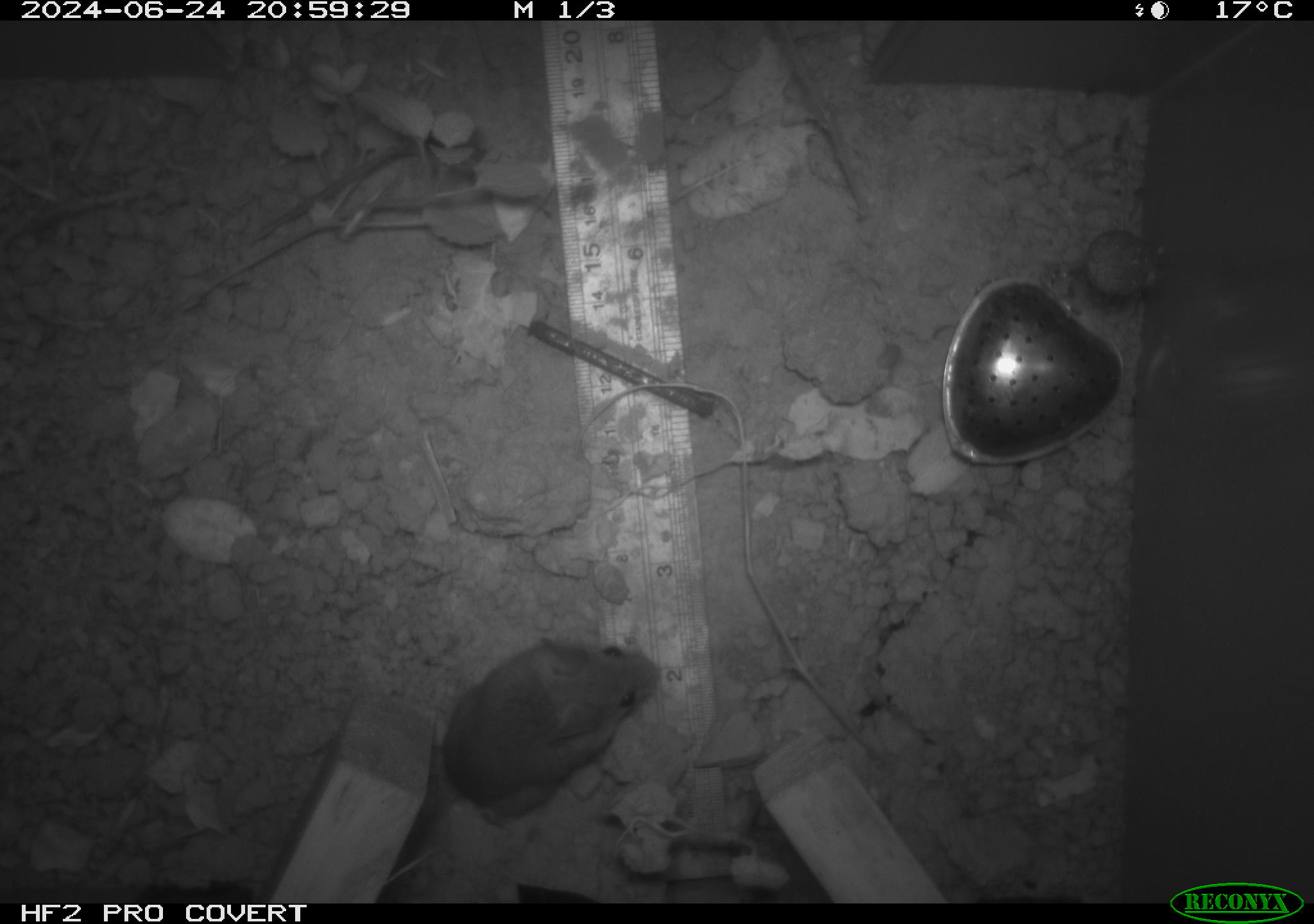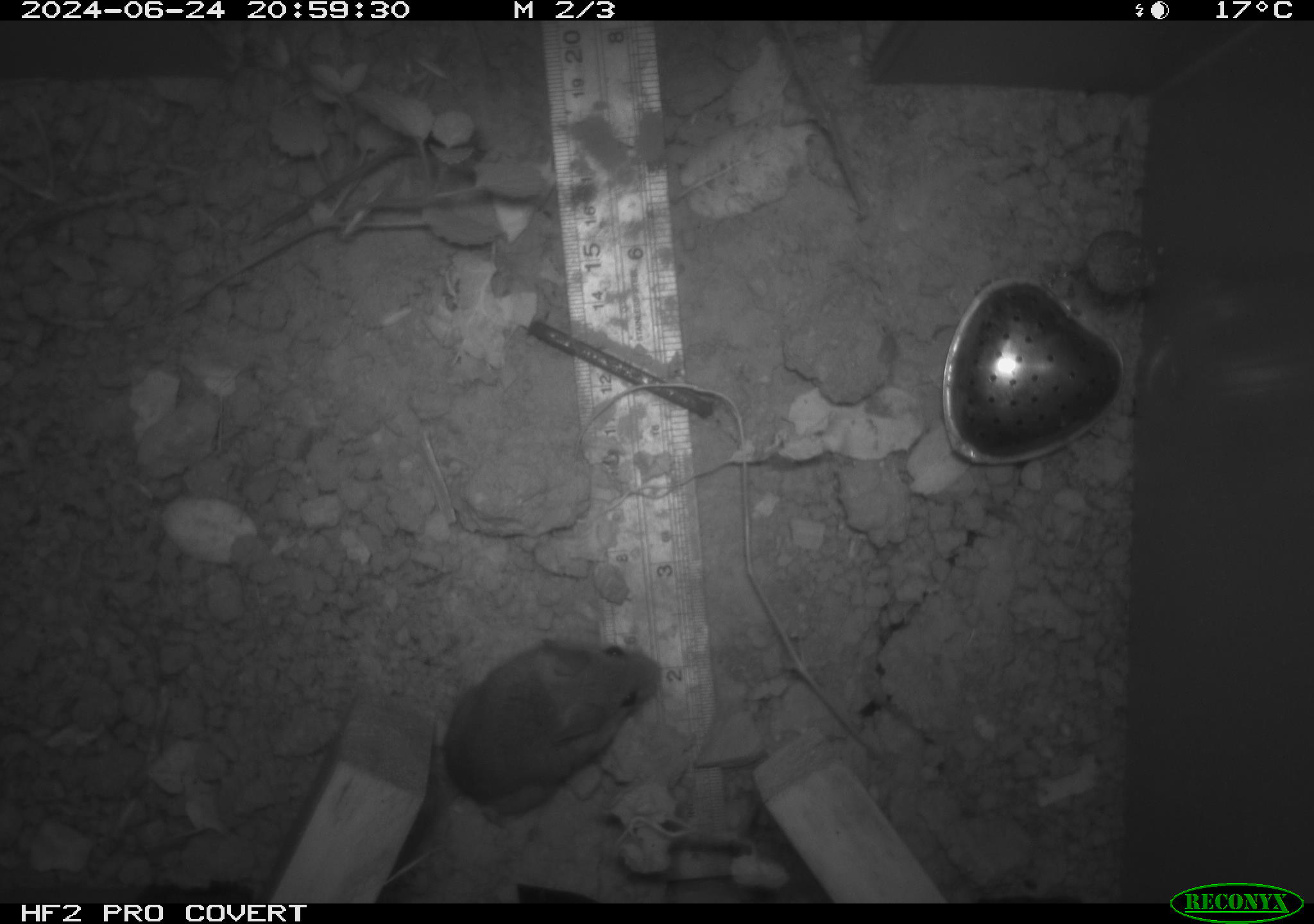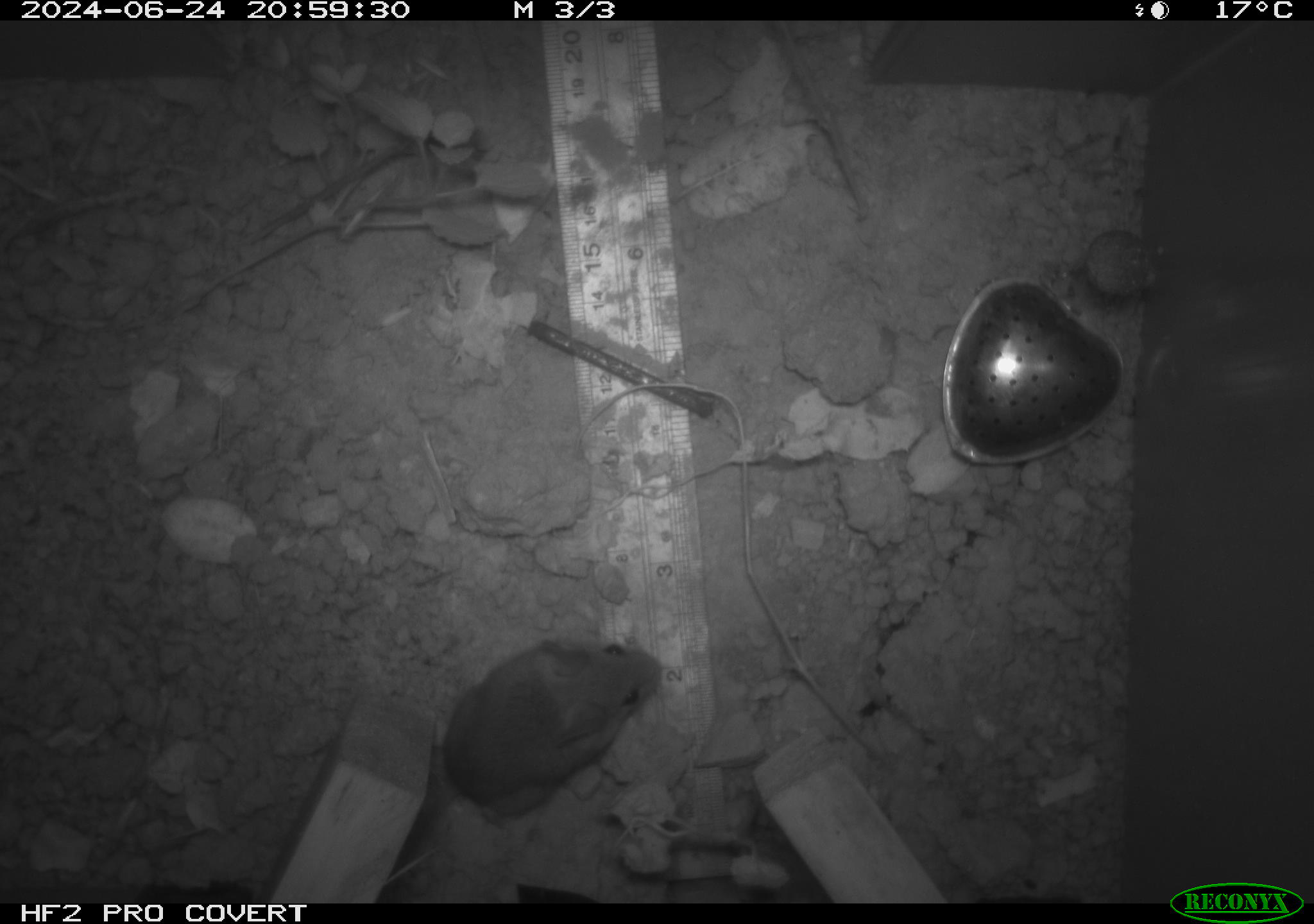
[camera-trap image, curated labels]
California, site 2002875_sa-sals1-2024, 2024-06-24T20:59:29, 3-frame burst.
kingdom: Animalia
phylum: Chordata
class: Mammalia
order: Rodentia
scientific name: Rodentia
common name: mouse species